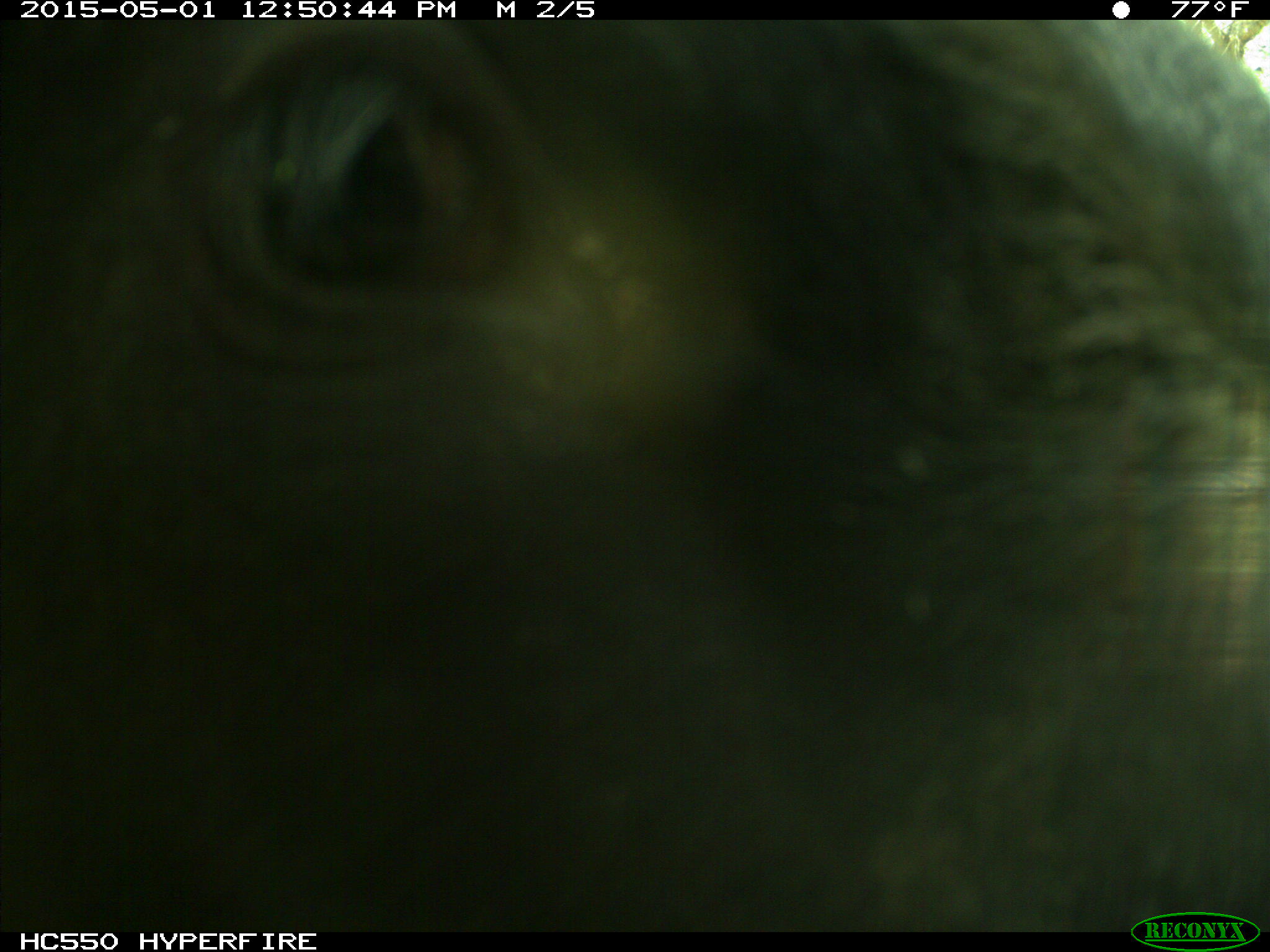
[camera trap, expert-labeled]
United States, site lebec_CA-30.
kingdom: Animalia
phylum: Chordata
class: Mammalia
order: Artiodactyla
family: Bovidae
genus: Bos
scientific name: Bos taurus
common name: domestic cow